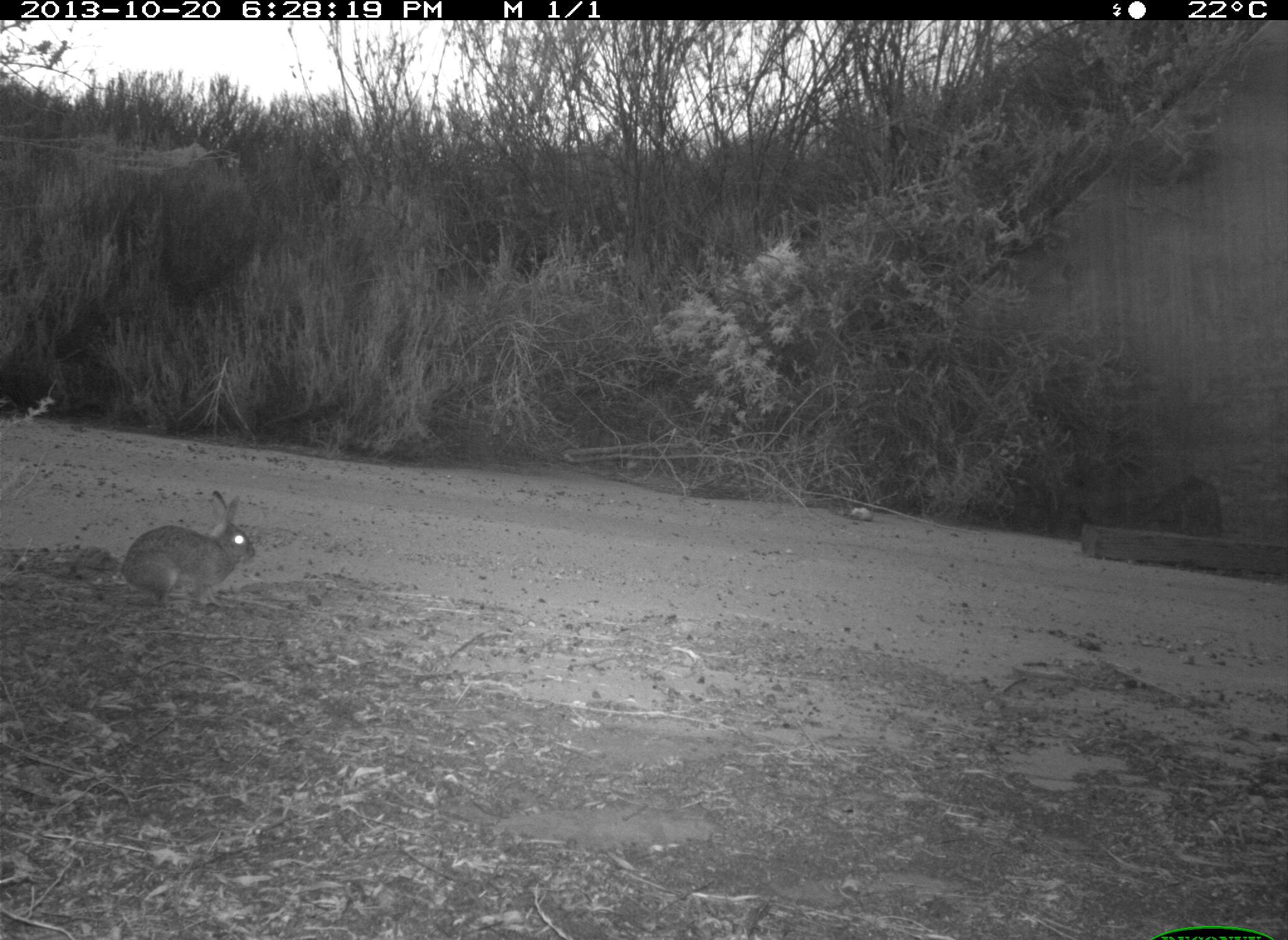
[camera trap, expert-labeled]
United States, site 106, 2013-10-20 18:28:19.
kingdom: Animalia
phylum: Chordata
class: Mammalia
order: Lagomorpha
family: Leporidae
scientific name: Leporidae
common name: rabbits and hares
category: rabbit